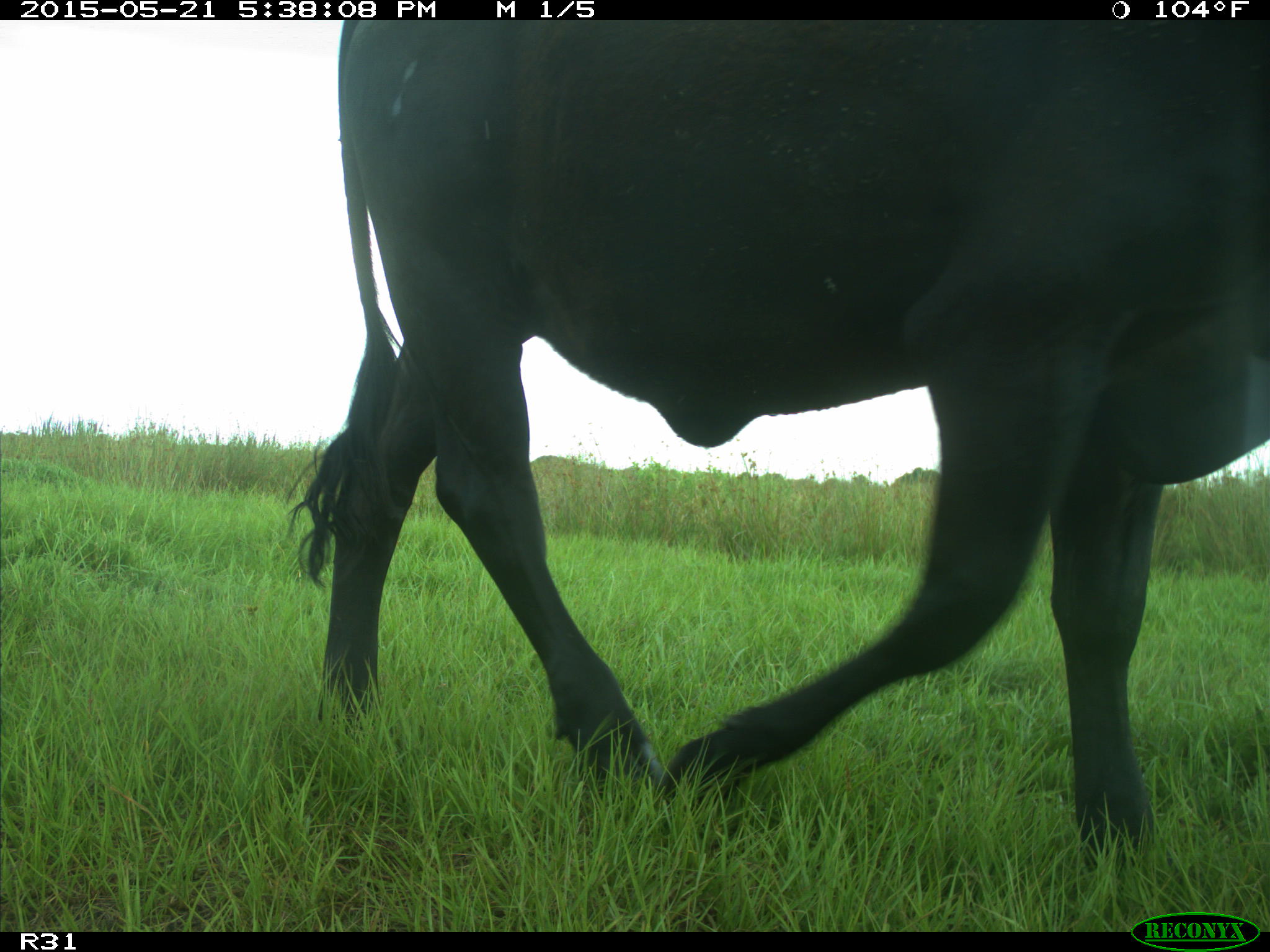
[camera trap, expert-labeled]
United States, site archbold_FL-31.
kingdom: Animalia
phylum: Chordata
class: Mammalia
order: Artiodactyla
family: Bovidae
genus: Bos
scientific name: Bos taurus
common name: domestic cow